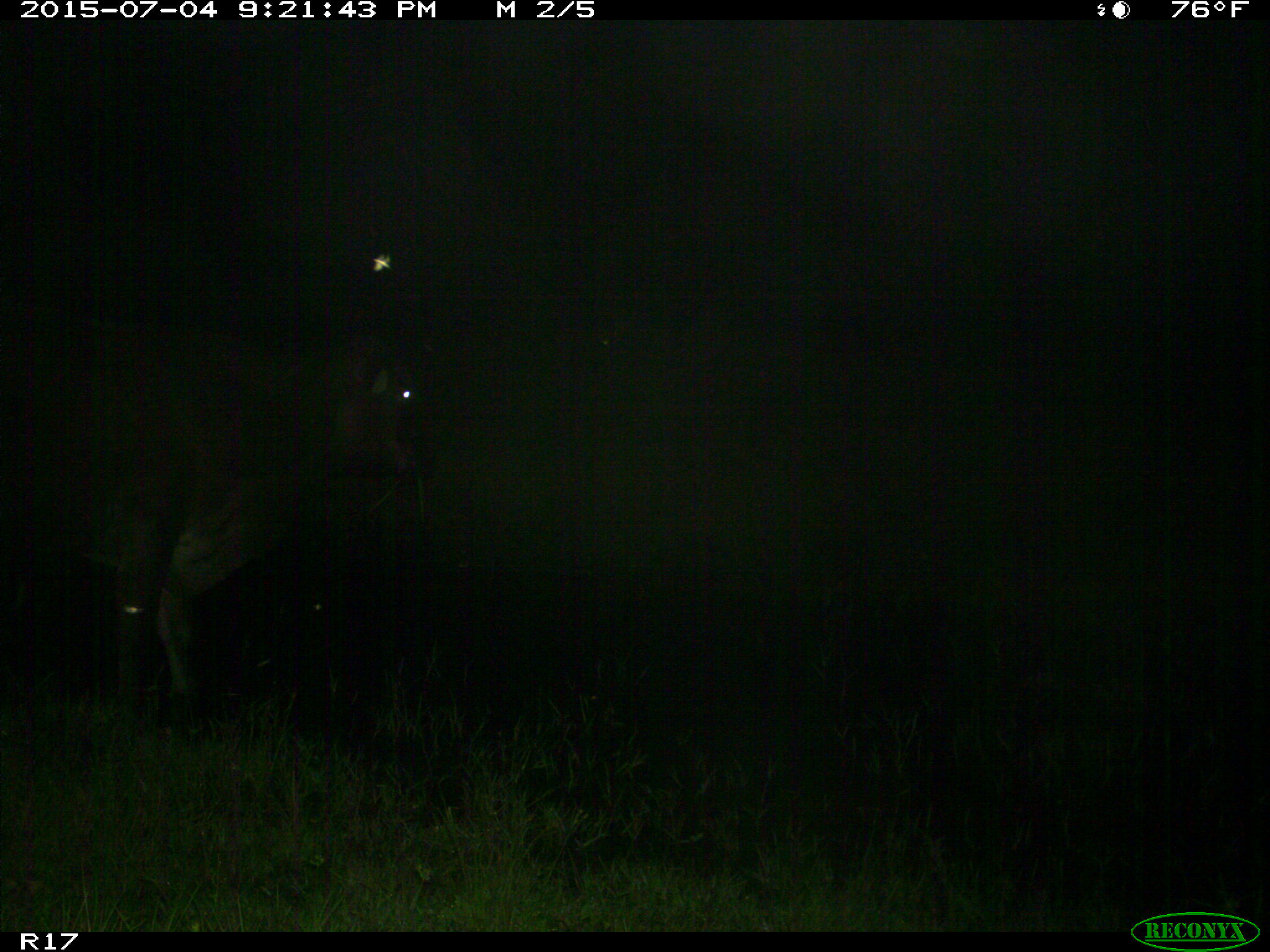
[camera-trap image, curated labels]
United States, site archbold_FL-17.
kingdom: Animalia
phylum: Chordata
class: Mammalia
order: Artiodactyla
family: Bovidae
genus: Bos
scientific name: Bos taurus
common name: domestic cow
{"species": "Bos taurus (domestic cow)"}